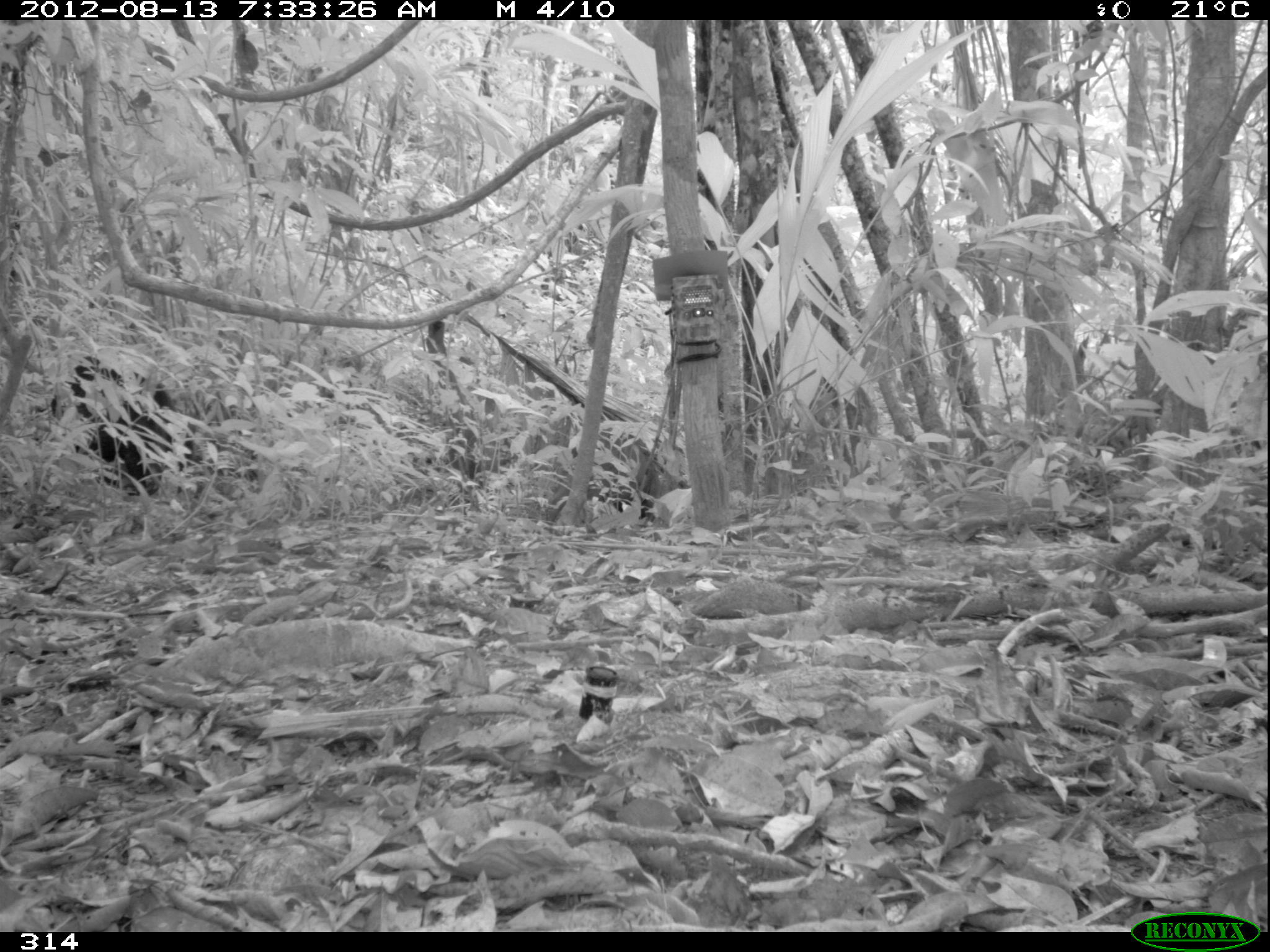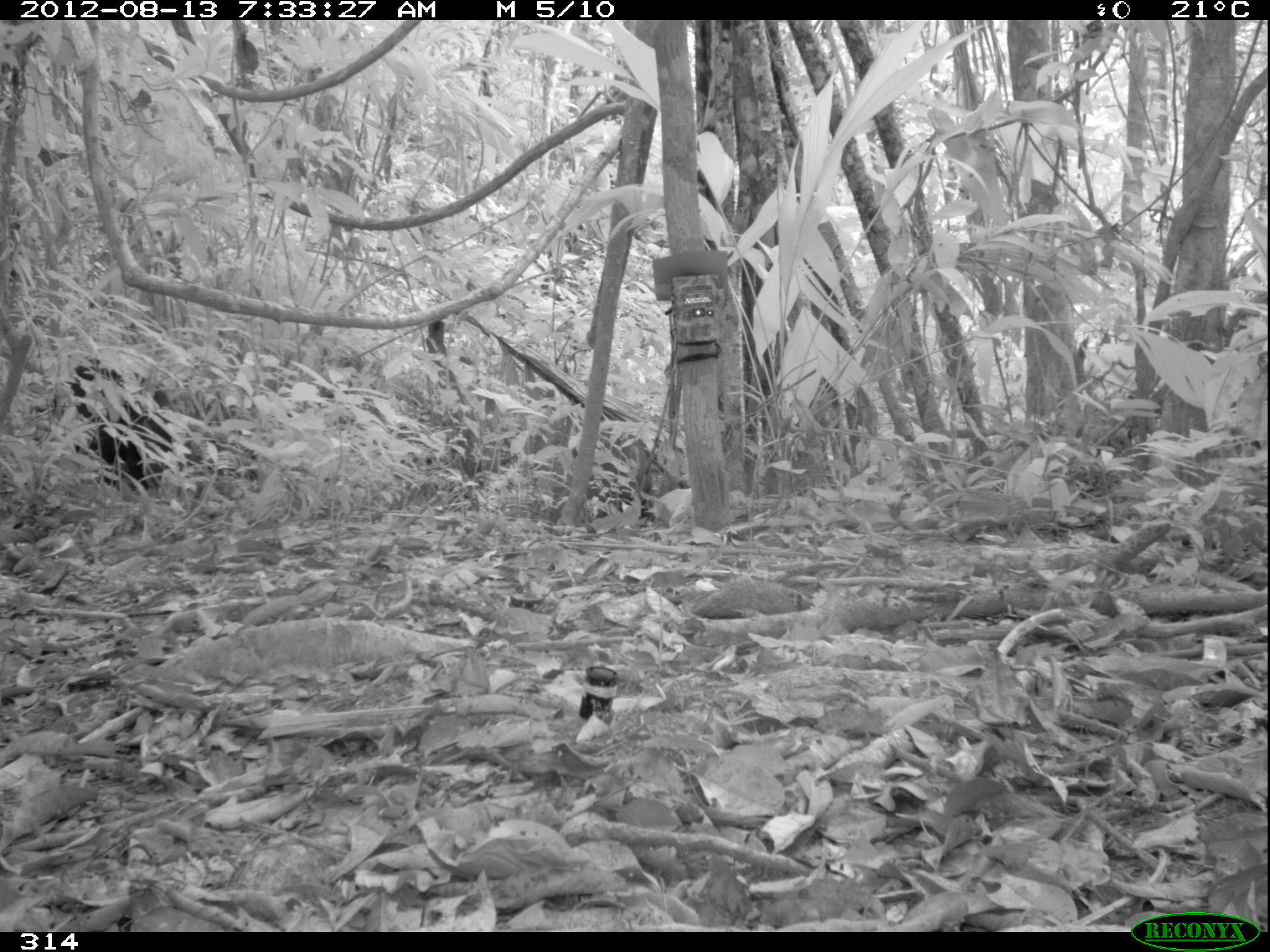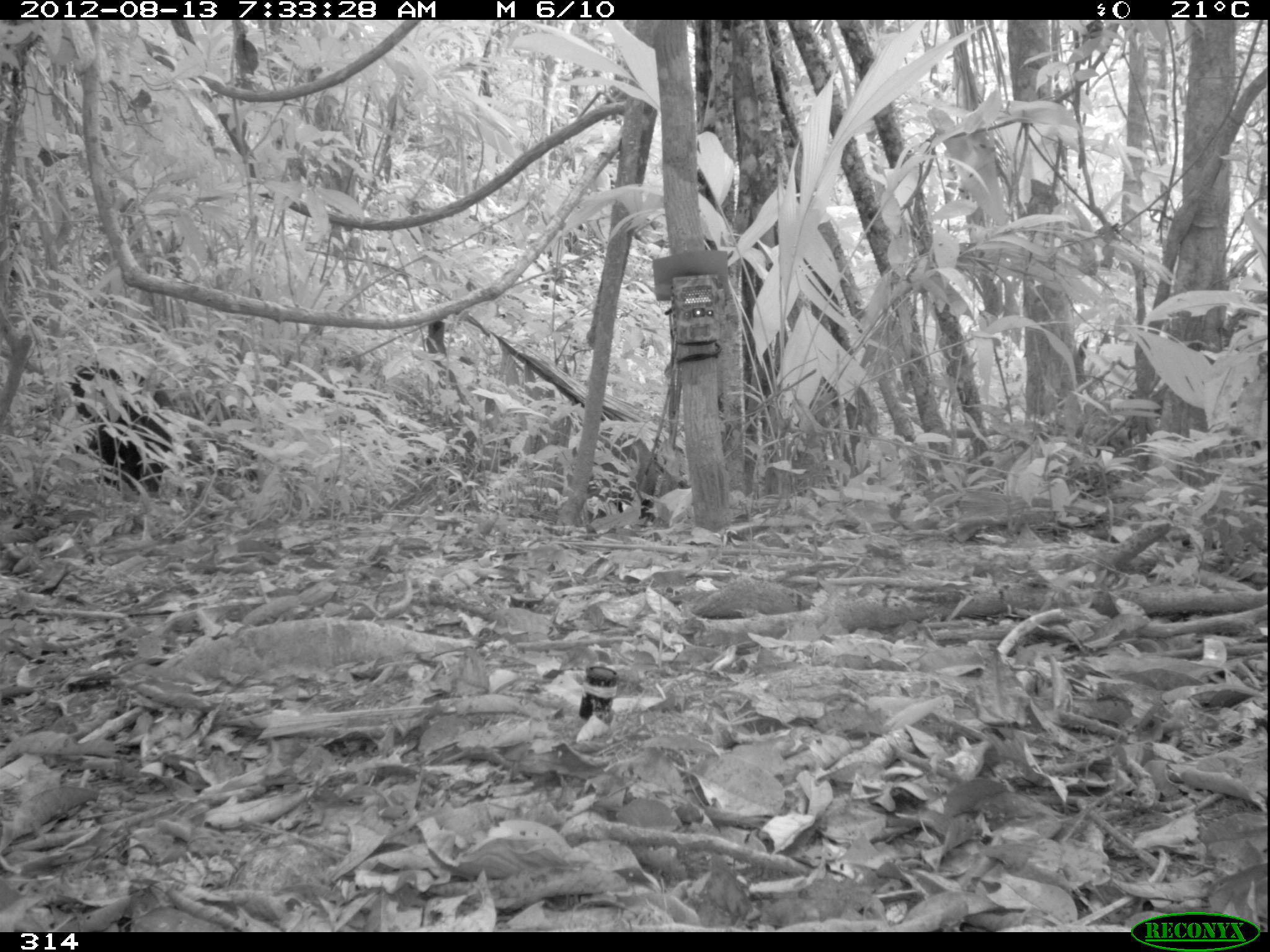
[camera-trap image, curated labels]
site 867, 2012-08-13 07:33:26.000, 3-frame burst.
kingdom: Animalia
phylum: Chordata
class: Mammalia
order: Artiodactyla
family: Tayassuidae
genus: Tayassu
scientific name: Tayassu pecari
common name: white-lipped peccary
Tayassu pecari (white-lipped peccary).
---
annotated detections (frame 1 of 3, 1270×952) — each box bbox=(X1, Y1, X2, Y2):
tayassu pecari: bbox=(52, 352, 200, 495)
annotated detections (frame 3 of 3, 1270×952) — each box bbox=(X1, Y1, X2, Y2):
tayassu pecari: bbox=(63, 364, 174, 495)